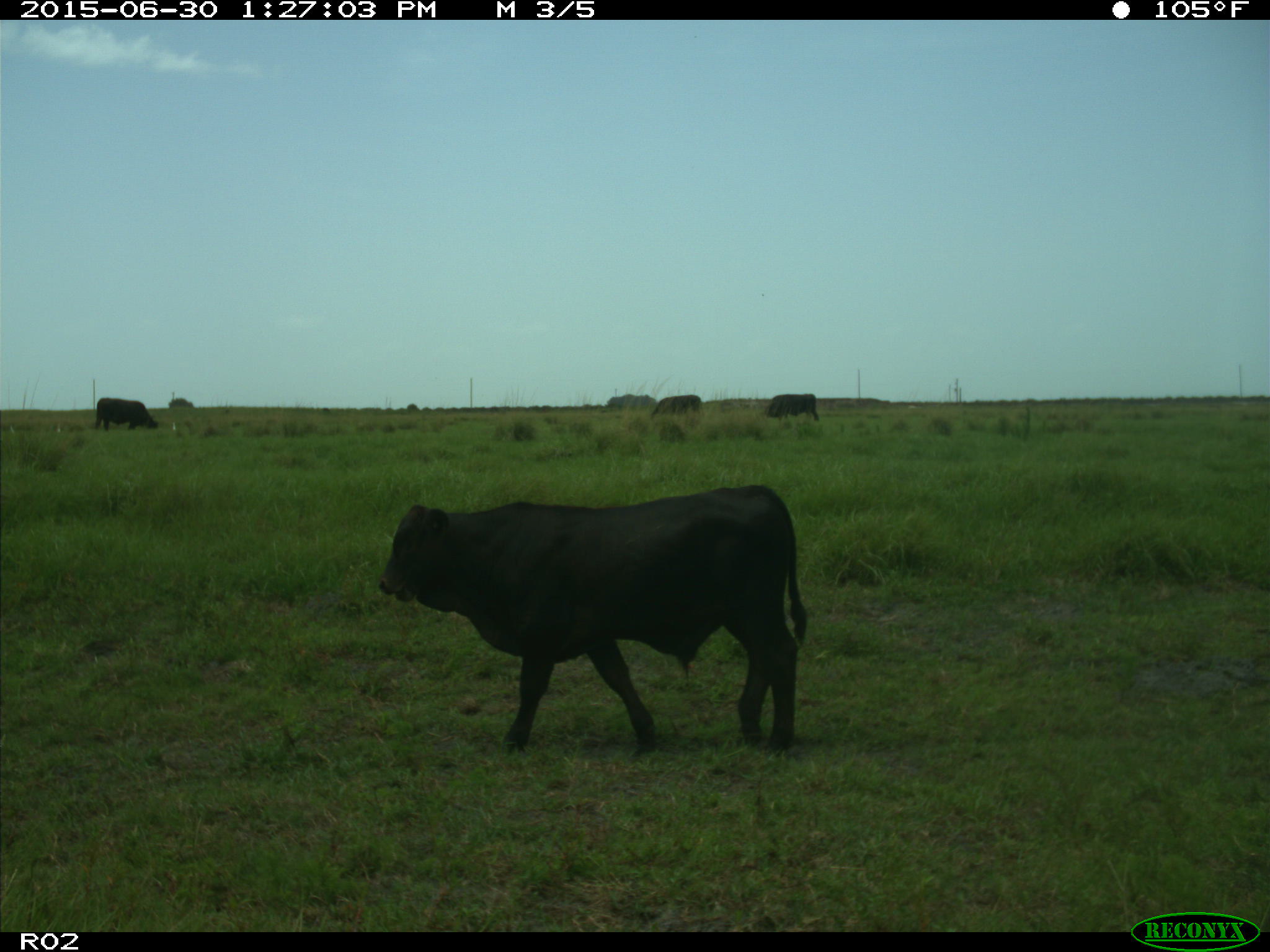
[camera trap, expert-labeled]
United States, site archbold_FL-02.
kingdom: Animalia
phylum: Chordata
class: Mammalia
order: Artiodactyla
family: Bovidae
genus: Bos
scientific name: Bos taurus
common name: domestic cow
Bos taurus (domestic cow).